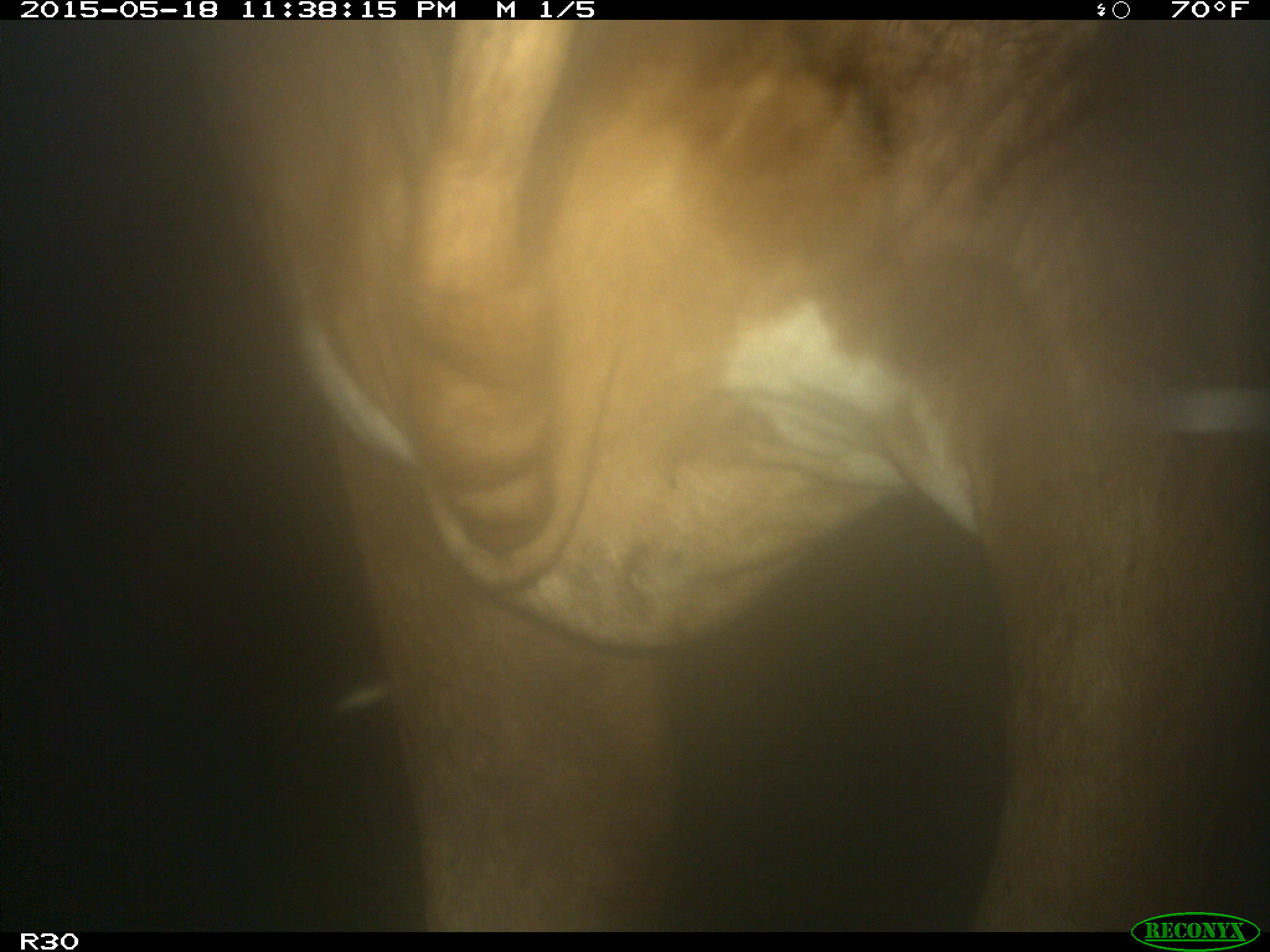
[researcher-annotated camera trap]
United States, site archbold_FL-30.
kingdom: Animalia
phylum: Chordata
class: Mammalia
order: Artiodactyla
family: Bovidae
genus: Bos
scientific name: Bos taurus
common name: domestic cow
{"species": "Bos taurus (domestic cow)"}